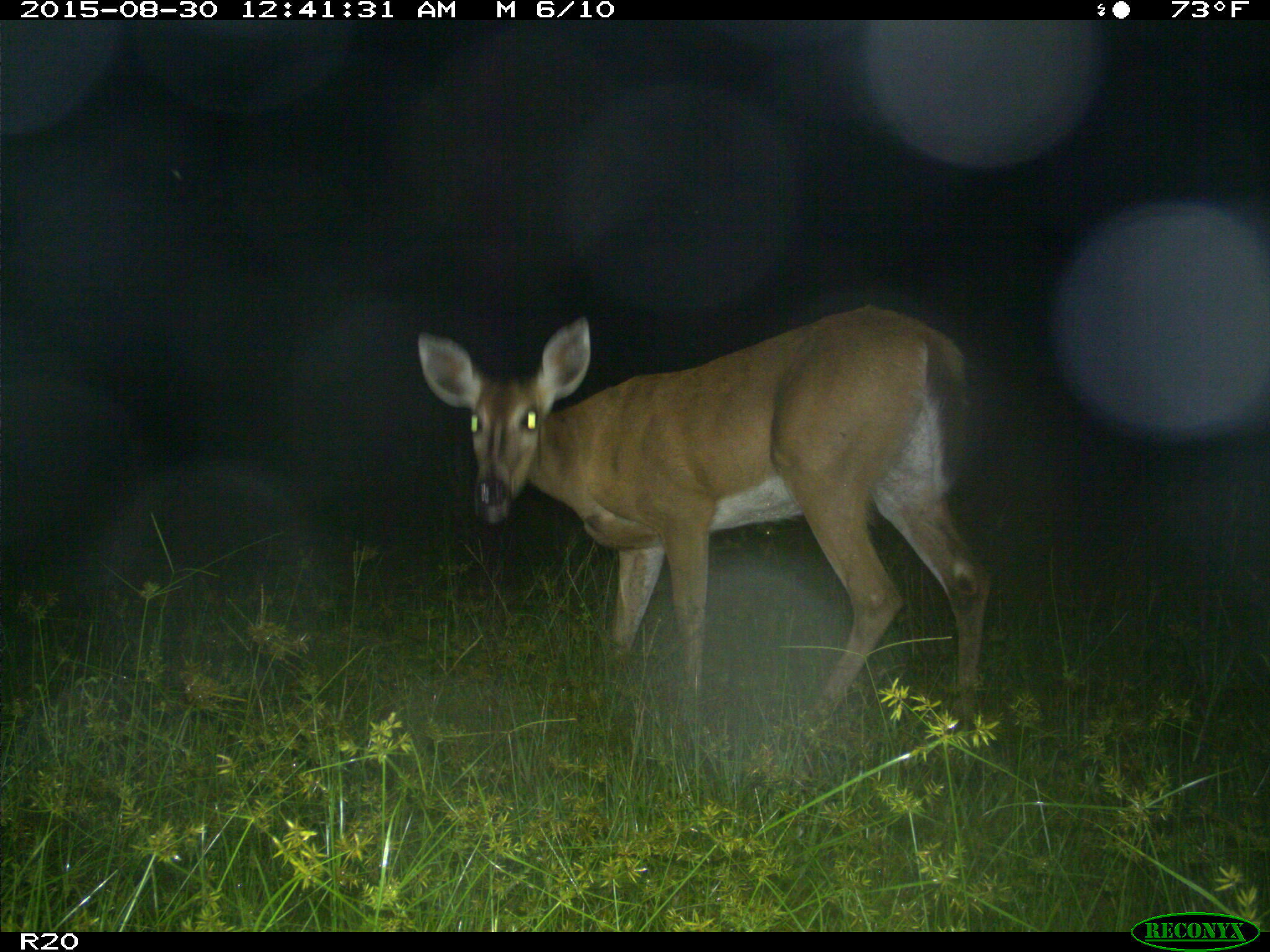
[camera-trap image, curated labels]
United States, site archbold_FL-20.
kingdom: Animalia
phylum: Chordata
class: Mammalia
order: Artiodactyla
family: Cervidae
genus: Odocoileus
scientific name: Odocoileus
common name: deer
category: unidentified deer